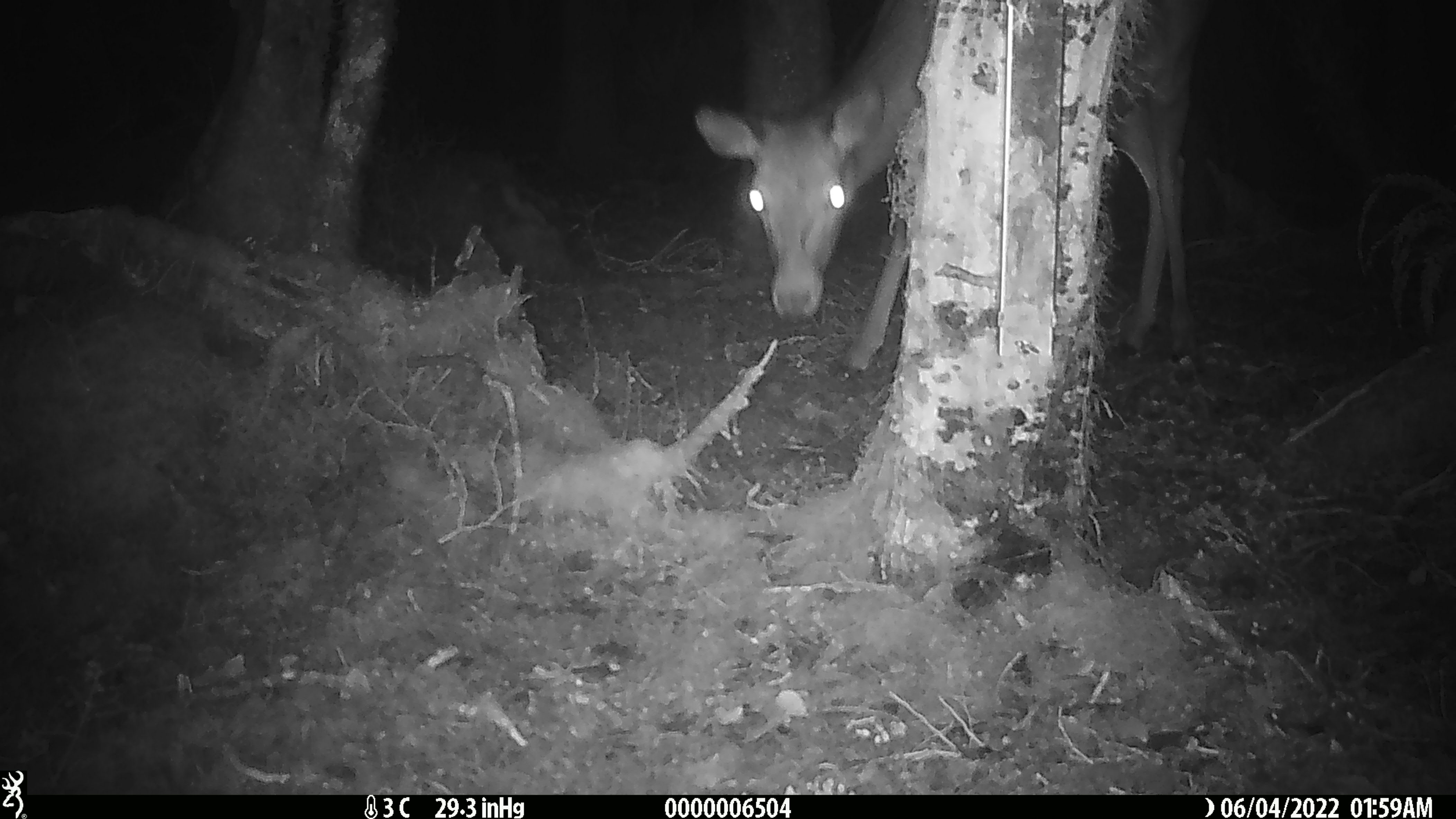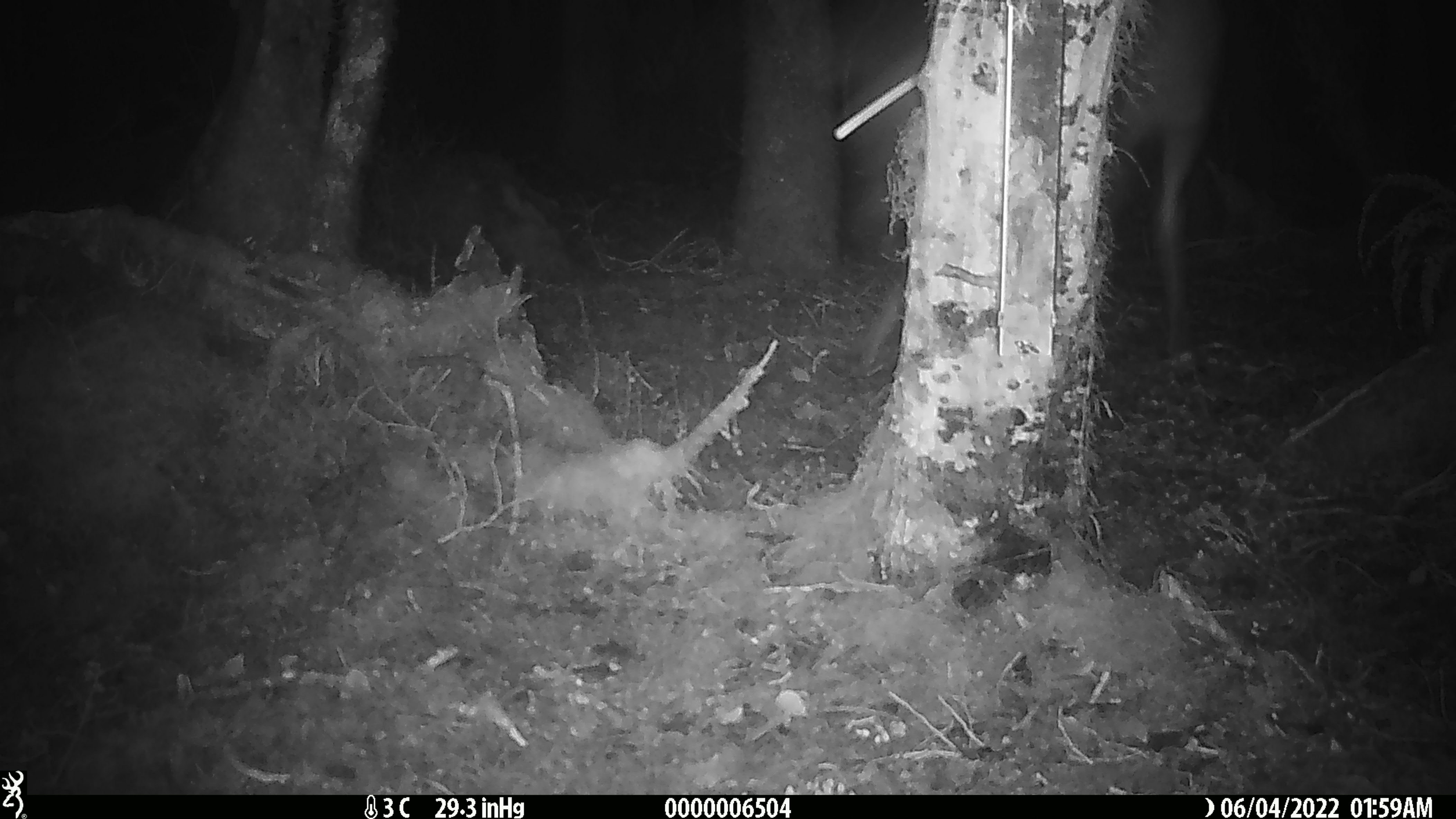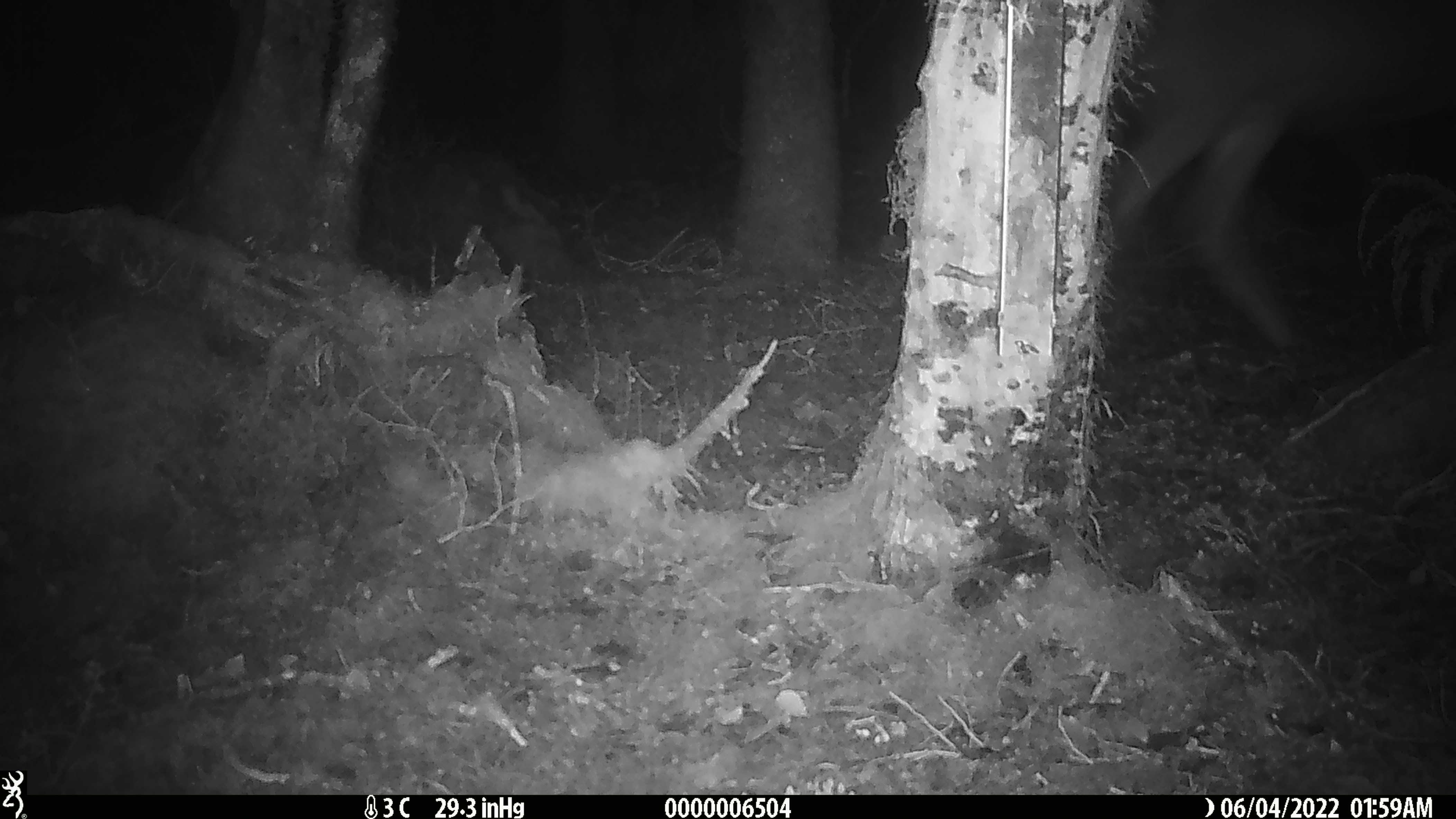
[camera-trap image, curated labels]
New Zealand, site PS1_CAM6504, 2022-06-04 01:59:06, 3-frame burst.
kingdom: Animalia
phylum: Chordata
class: Mammalia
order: Artiodactyla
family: Cervidae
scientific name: Cervidae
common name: deer